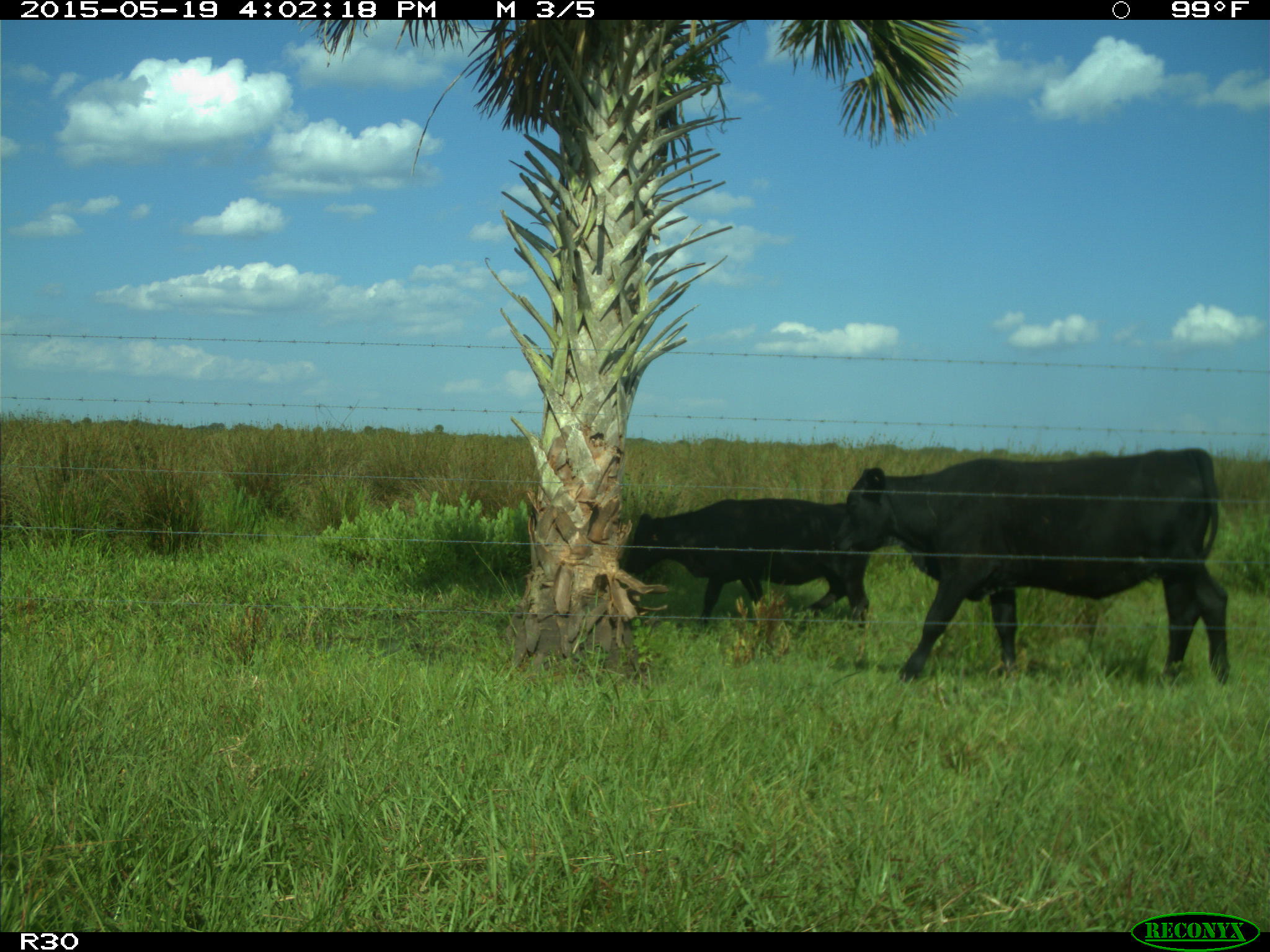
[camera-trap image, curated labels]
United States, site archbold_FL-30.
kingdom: Animalia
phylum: Chordata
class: Mammalia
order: Artiodactyla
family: Bovidae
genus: Bos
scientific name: Bos taurus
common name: domestic cow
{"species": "Bos taurus (domestic cow)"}